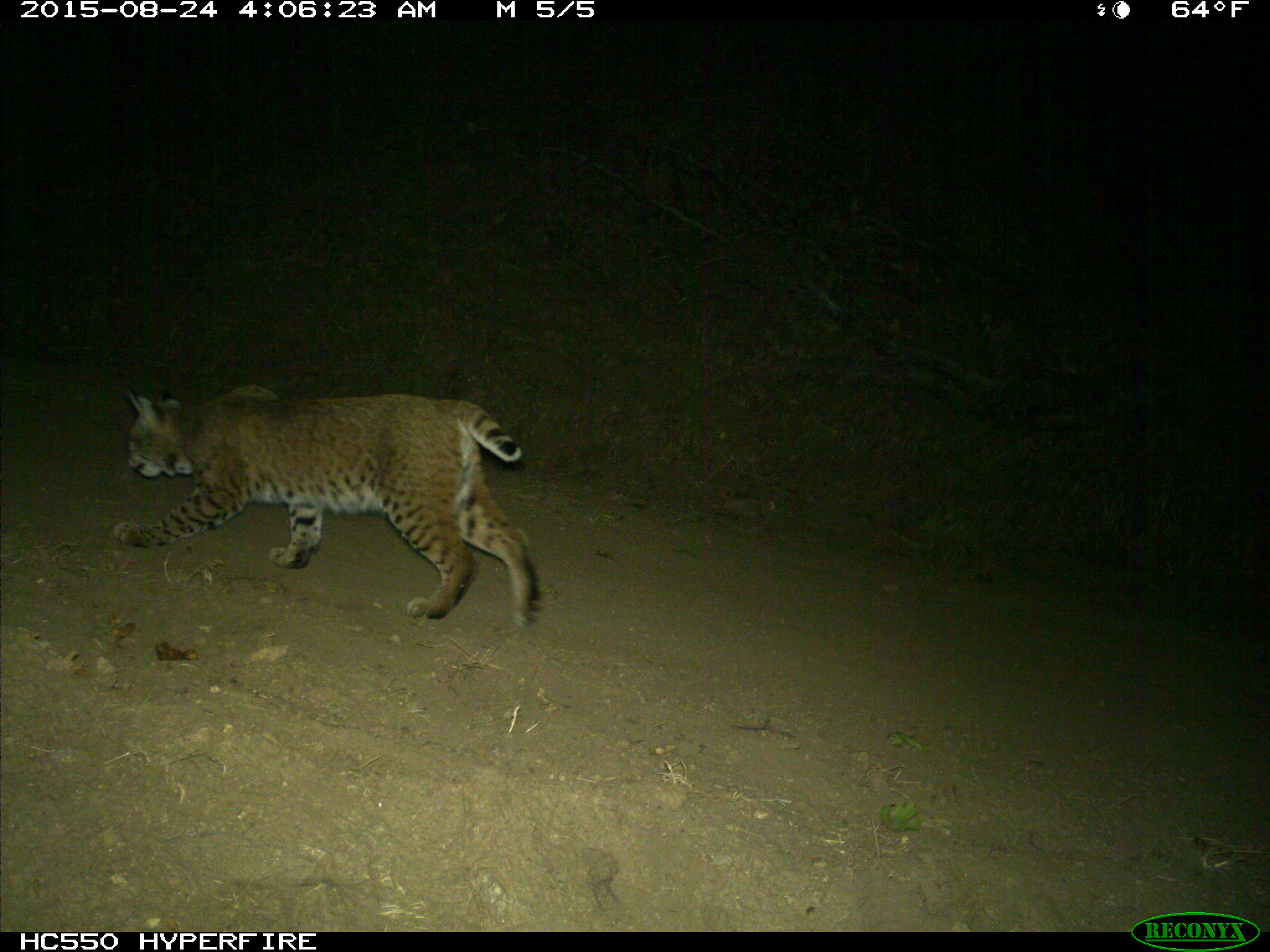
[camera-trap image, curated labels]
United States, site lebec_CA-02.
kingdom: Animalia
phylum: Chordata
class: Mammalia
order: Carnivora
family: Felidae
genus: Lynx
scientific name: Lynx rufus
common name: bobcat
Lynx rufus (bobcat).